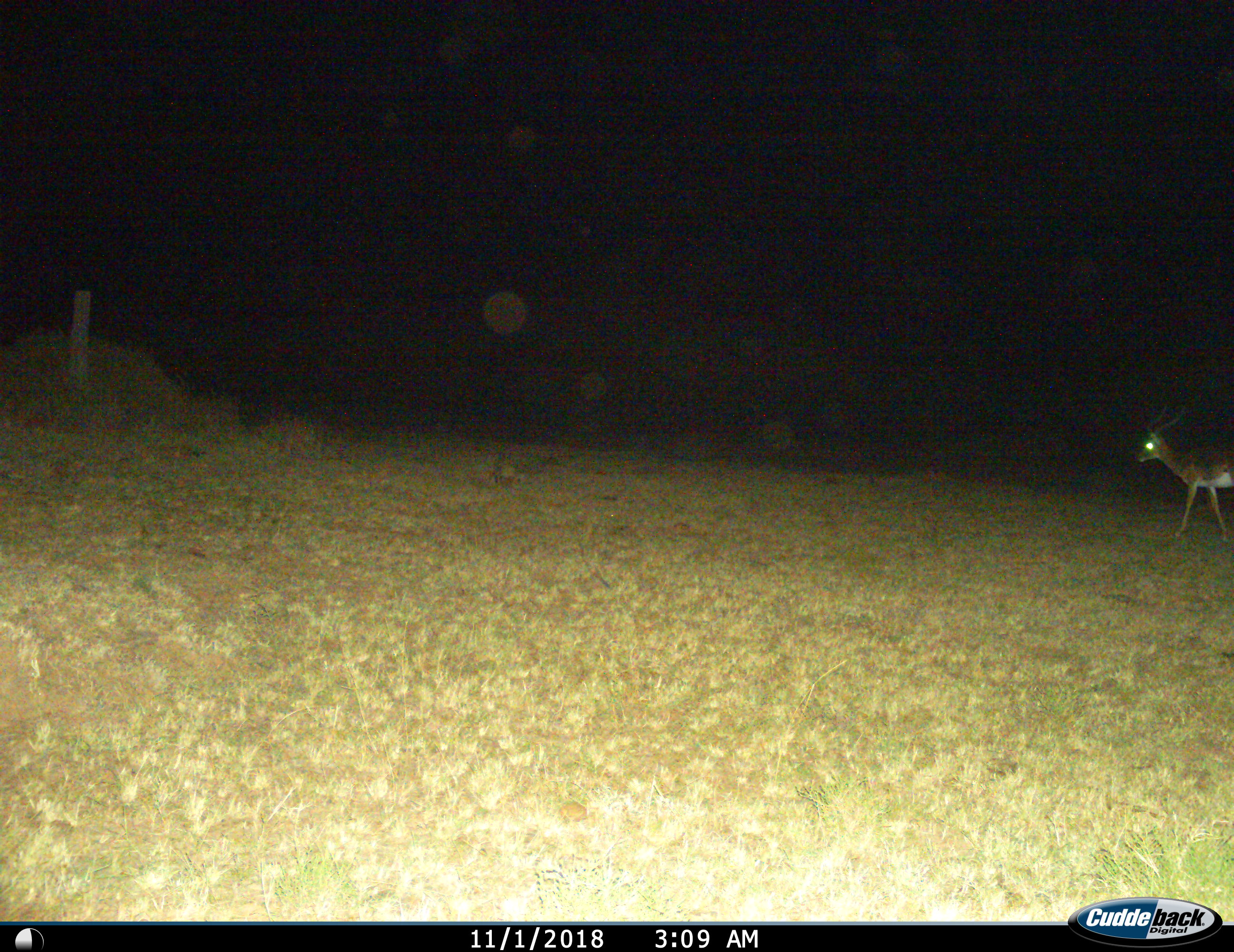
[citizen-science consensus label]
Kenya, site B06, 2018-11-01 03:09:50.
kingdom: Animalia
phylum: Chordata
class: Mammalia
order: Artiodactyla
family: Bovidae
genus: Aepyceros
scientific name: Aepyceros melampus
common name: impala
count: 1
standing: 0%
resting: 0%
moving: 100%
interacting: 0%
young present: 0%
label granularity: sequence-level